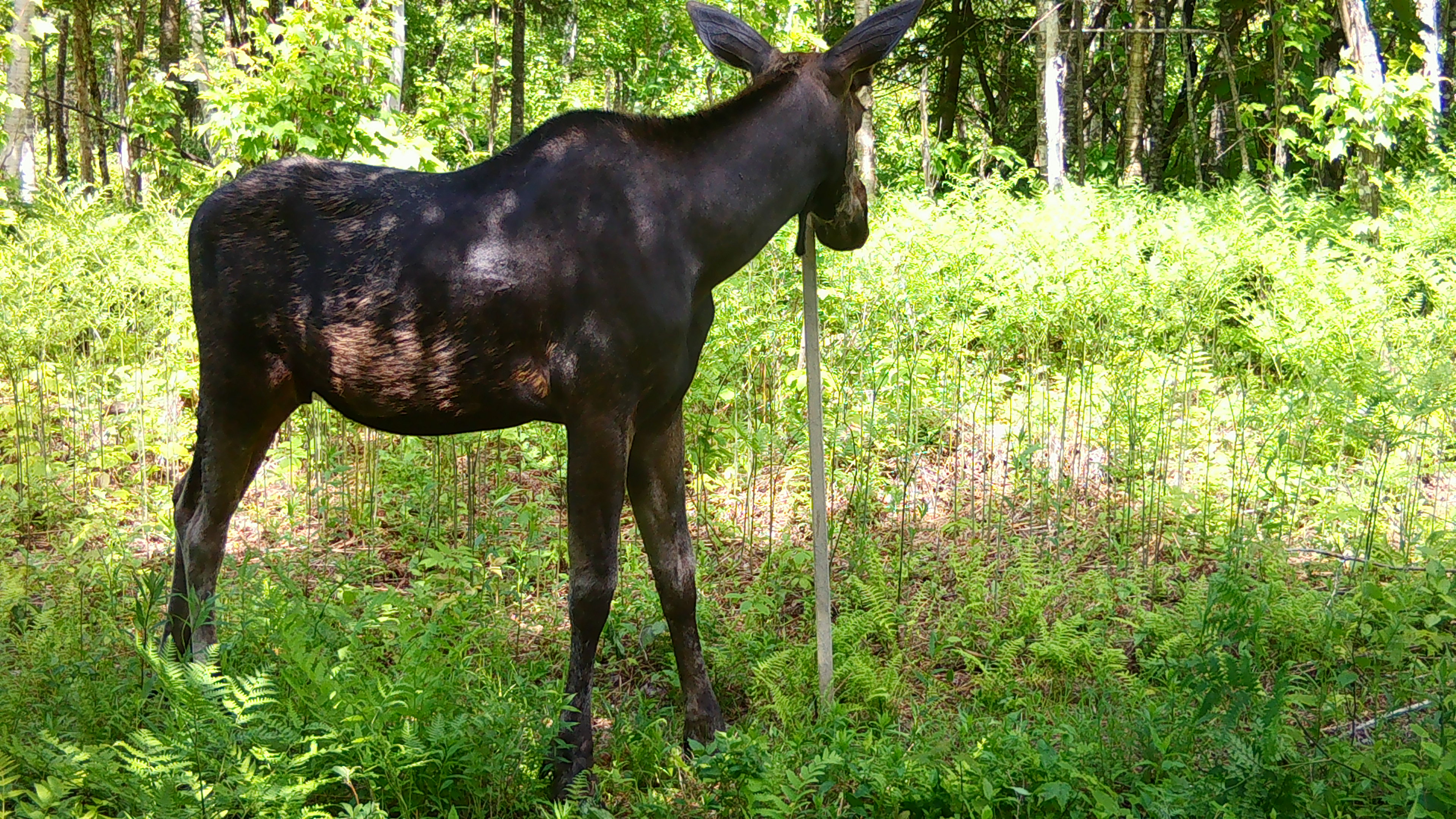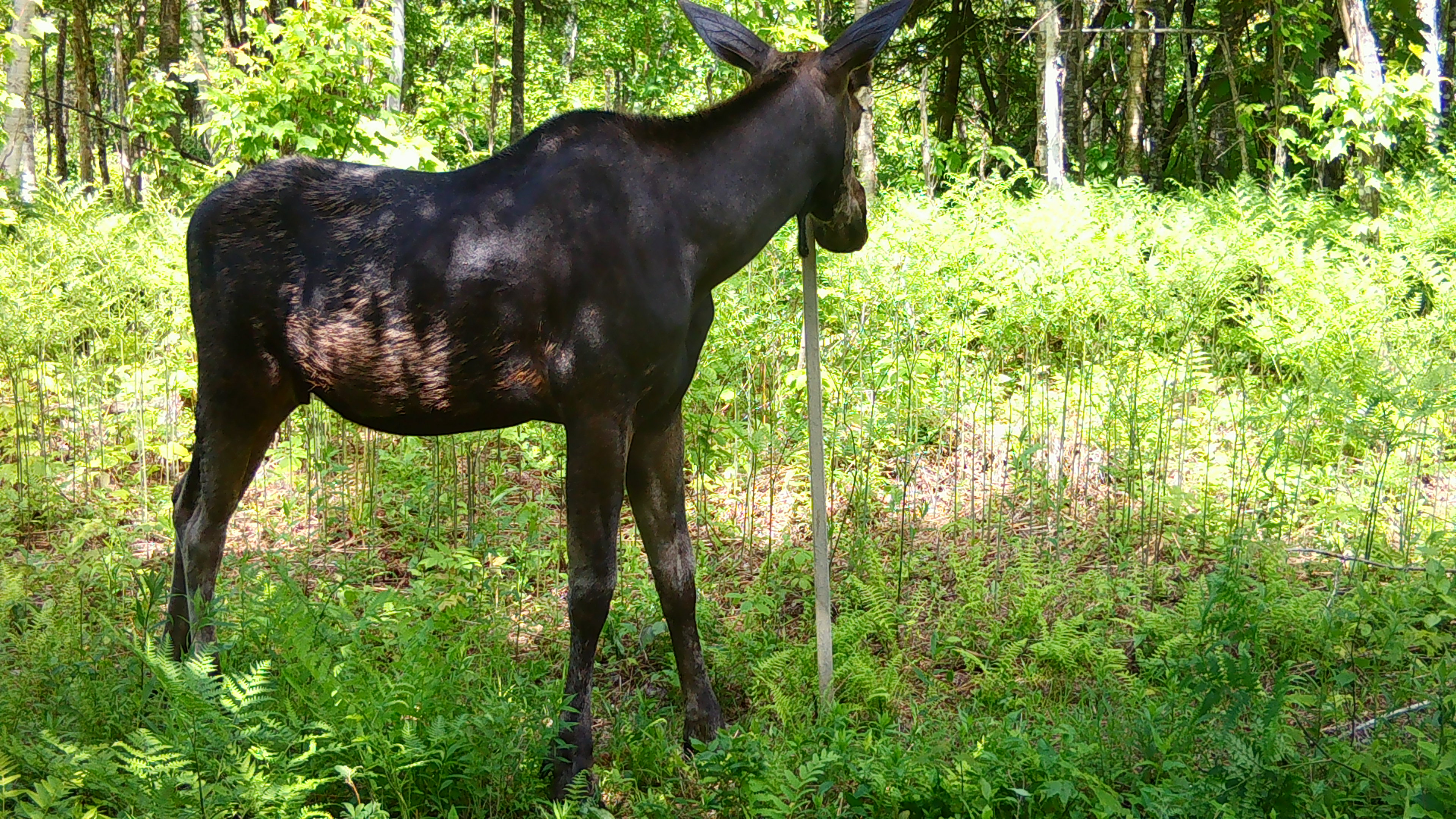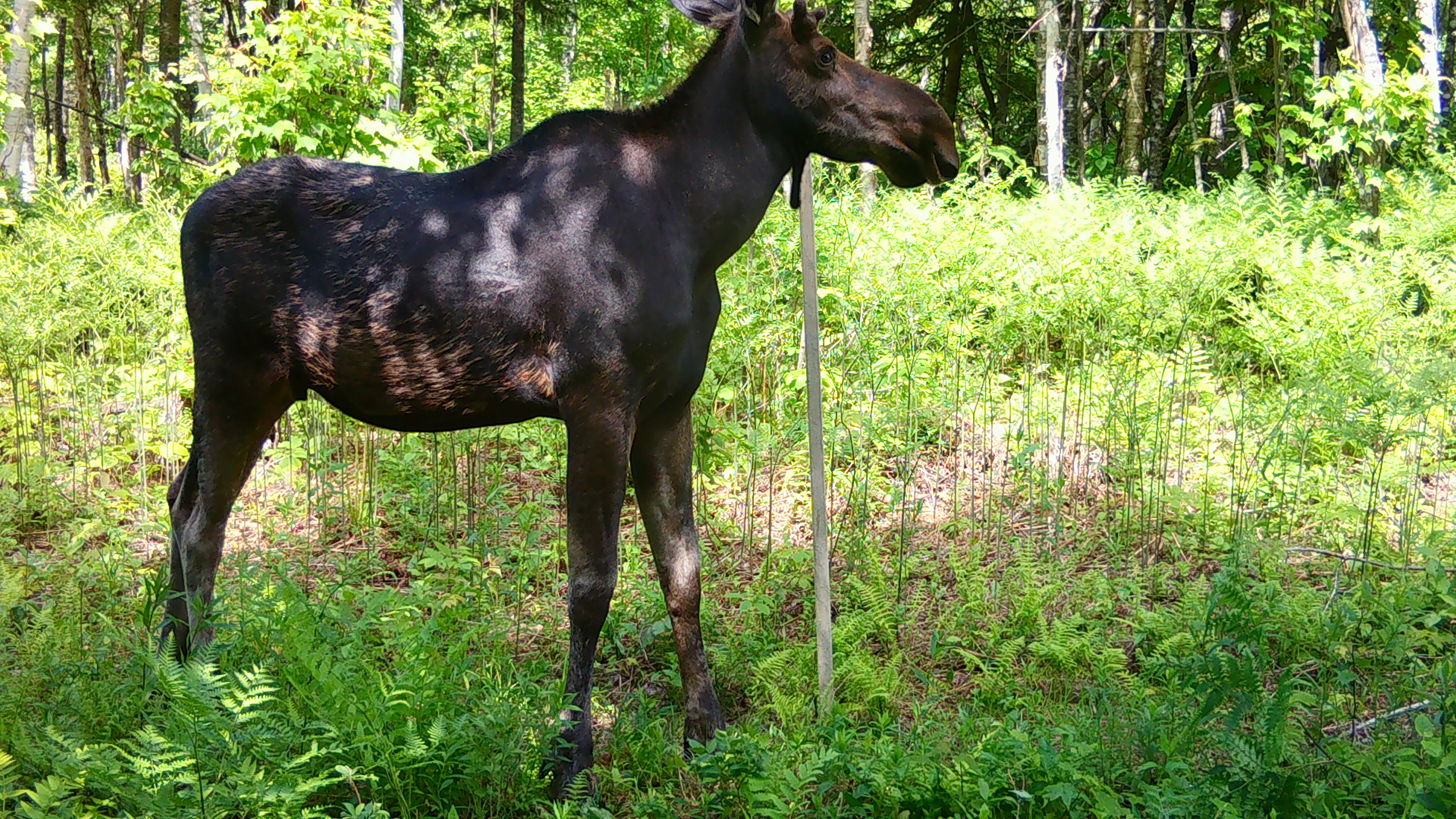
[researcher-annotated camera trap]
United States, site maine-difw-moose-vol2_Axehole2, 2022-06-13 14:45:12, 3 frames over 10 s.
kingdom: Animalia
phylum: Chordata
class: Mammalia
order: Artiodactyla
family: Cervidae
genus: Alces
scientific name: Alces alces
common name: moose